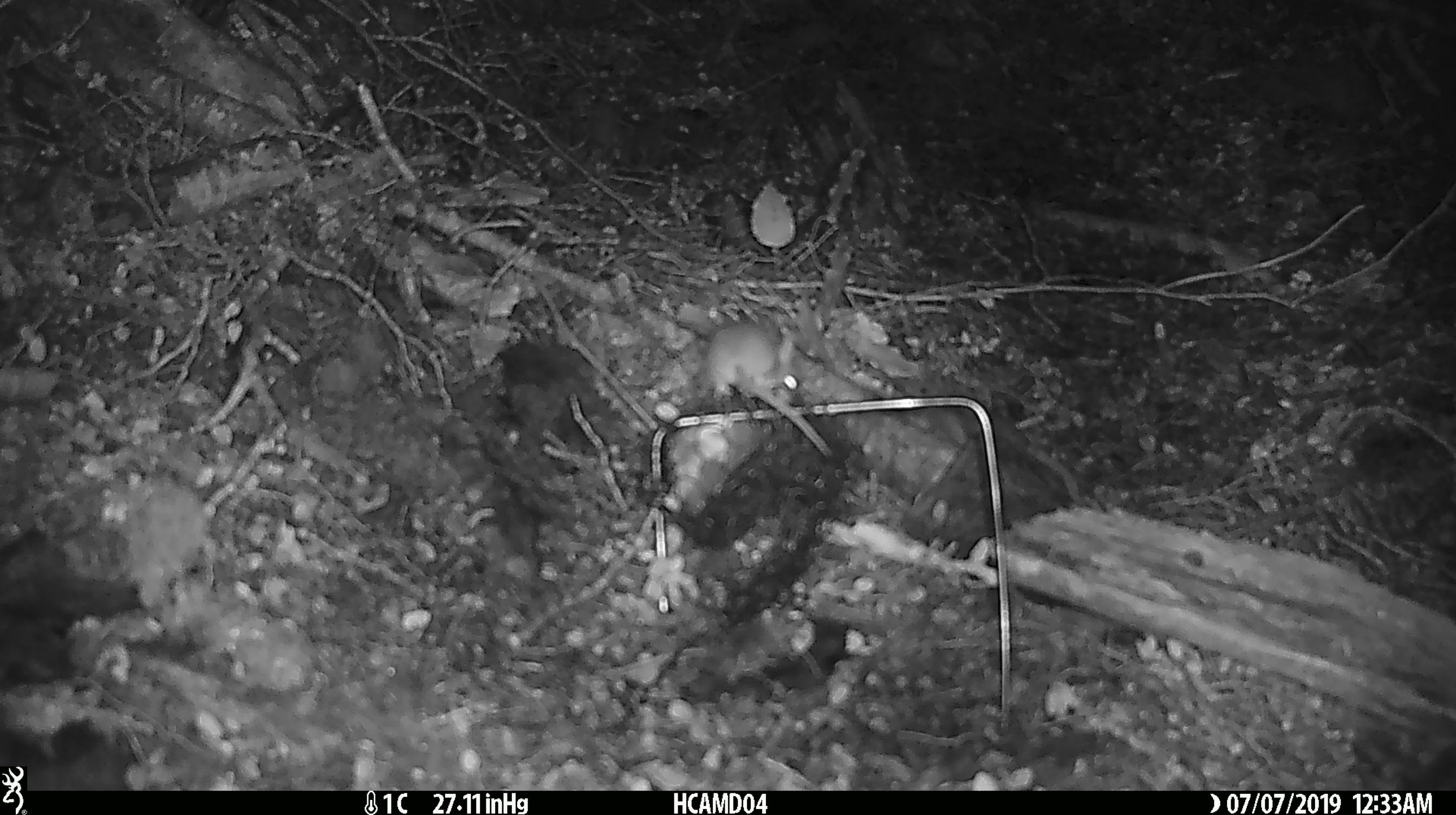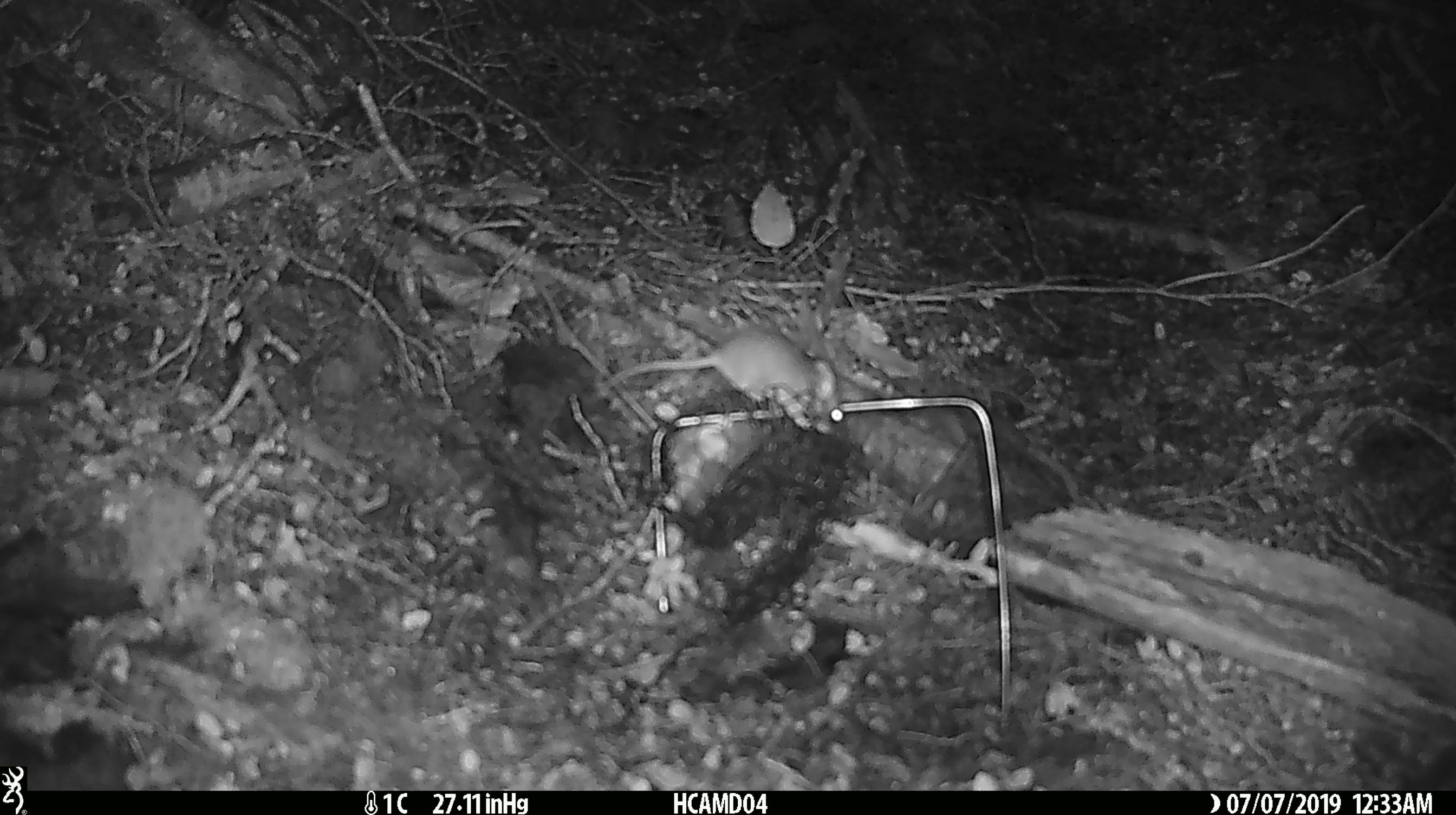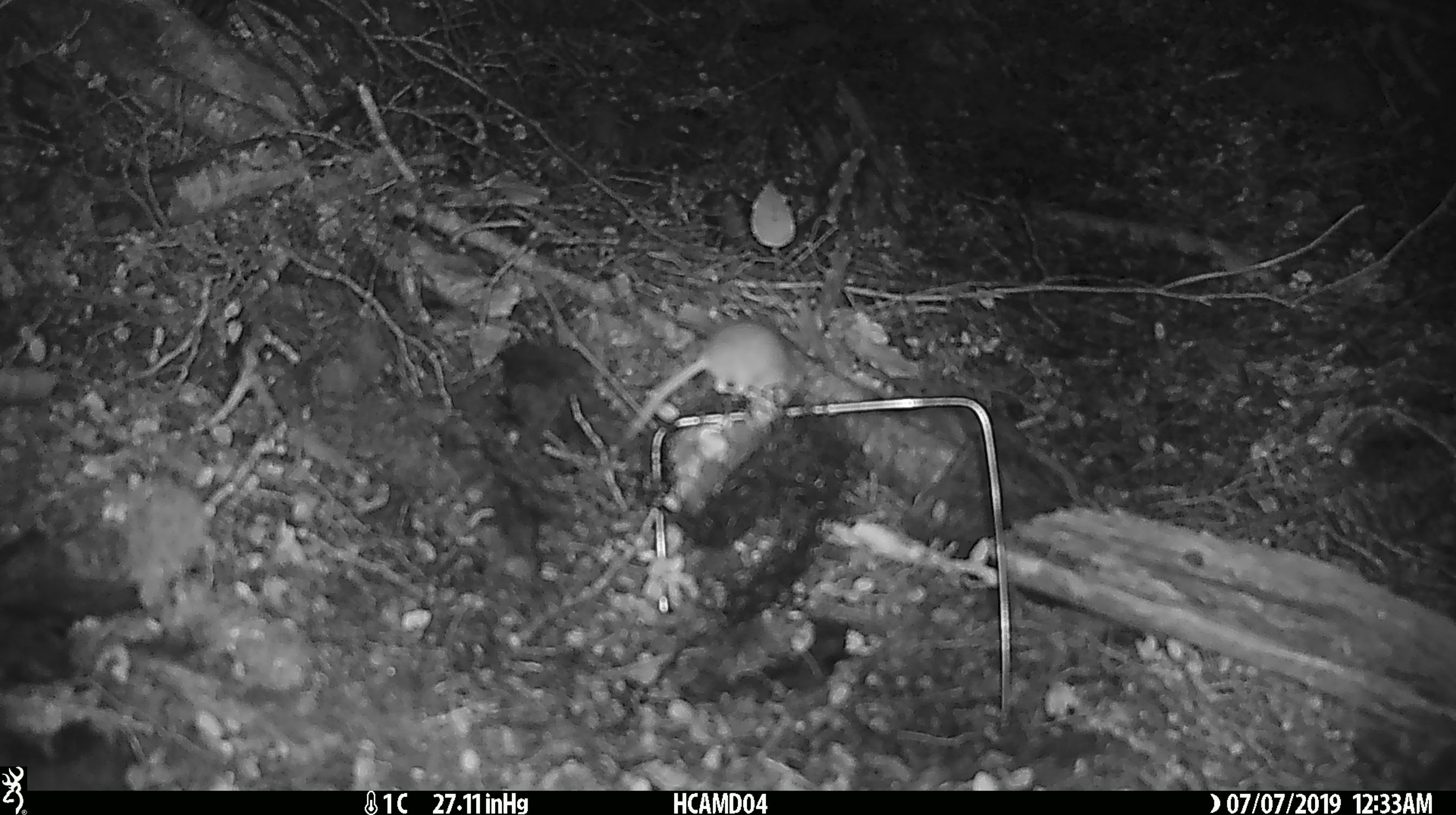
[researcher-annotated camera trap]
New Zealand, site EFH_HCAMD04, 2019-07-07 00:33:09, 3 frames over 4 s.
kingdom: Animalia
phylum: Chordata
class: Mammalia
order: Rodentia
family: Muridae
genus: Mus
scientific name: Mus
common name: mouse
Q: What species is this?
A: Mouse (Mus).